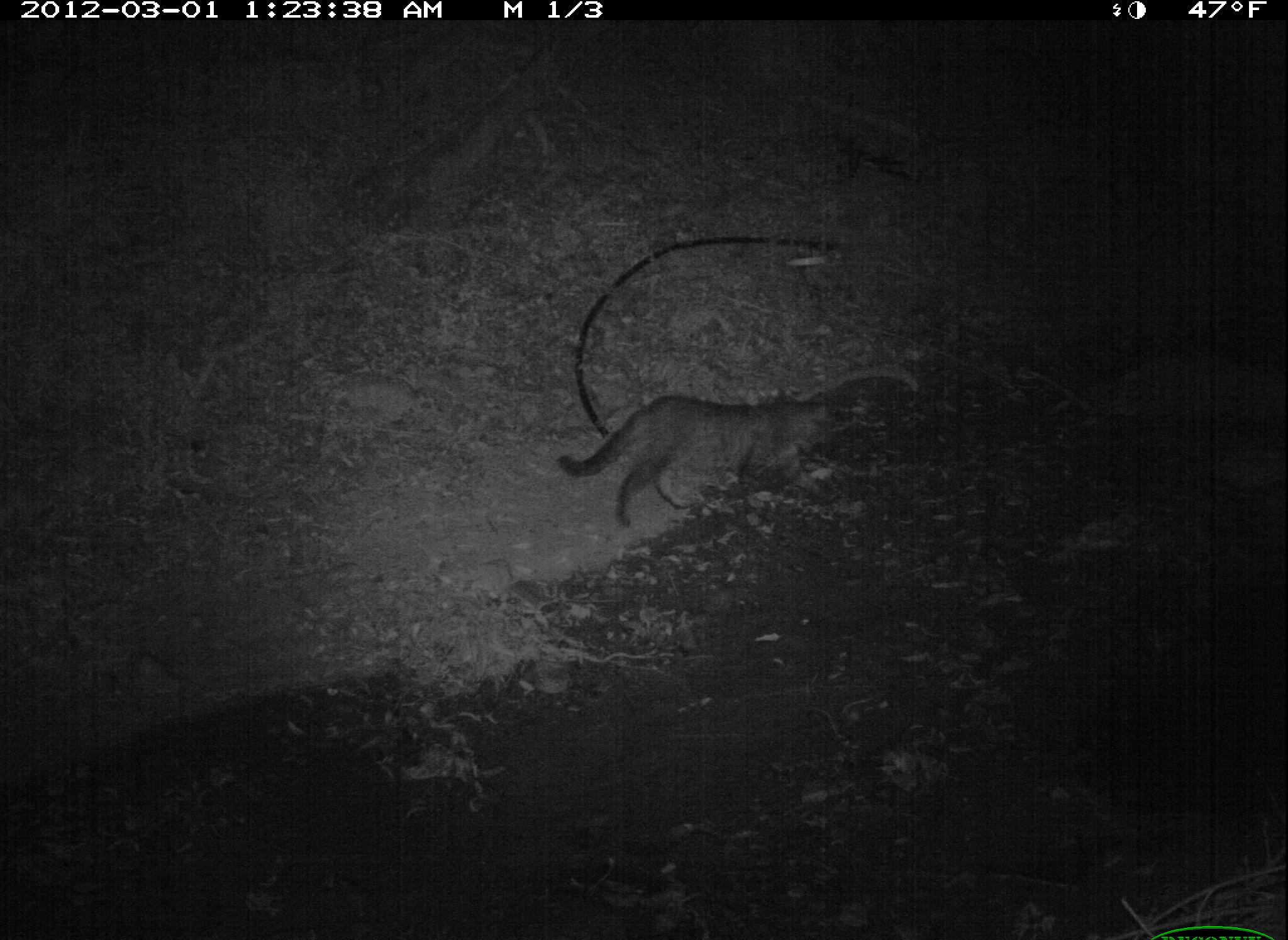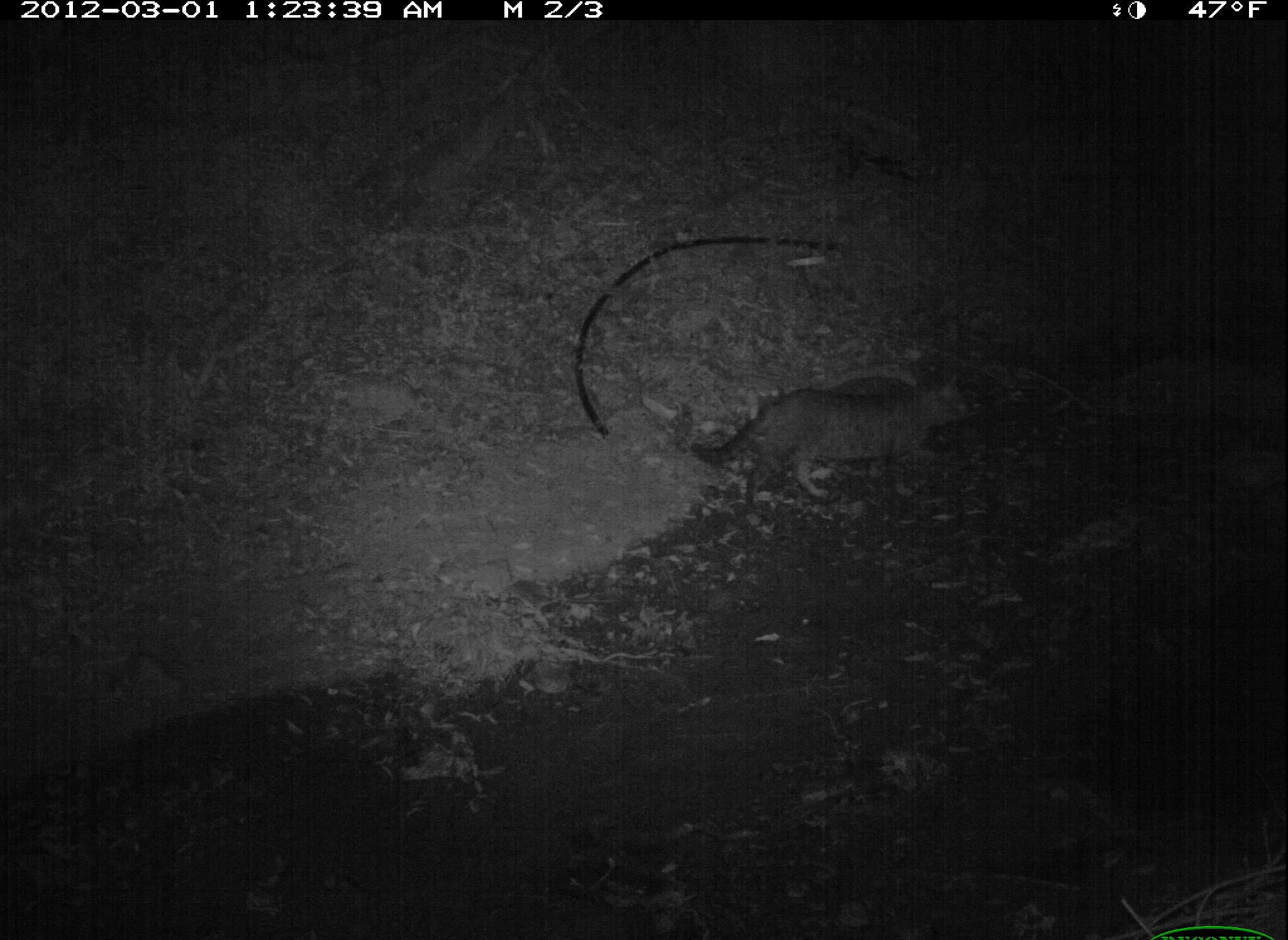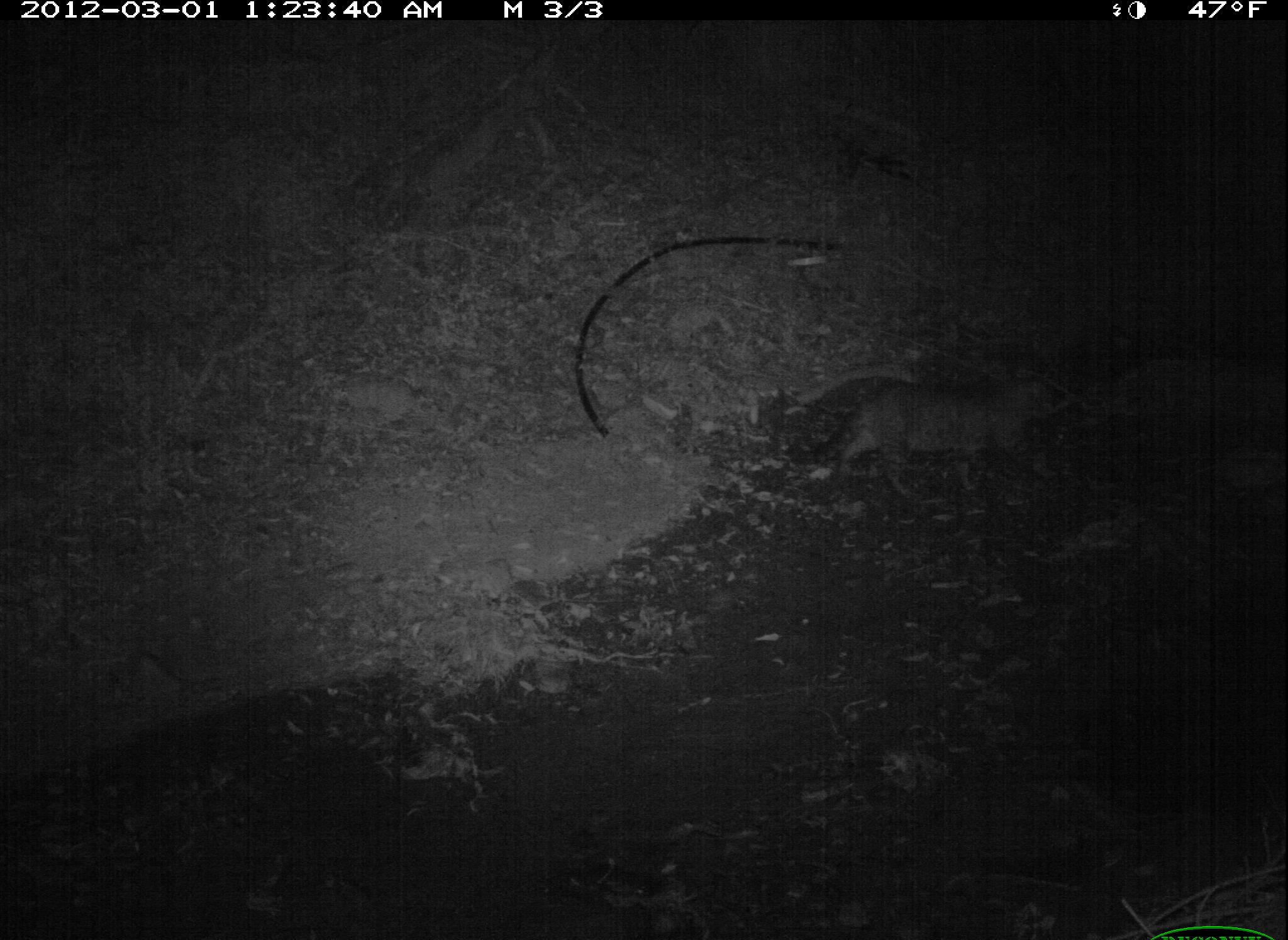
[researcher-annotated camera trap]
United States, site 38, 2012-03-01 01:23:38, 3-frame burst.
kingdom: Animalia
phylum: Chordata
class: Mammalia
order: Carnivora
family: Felidae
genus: Felis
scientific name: Felis catus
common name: cat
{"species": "cat (Felis catus)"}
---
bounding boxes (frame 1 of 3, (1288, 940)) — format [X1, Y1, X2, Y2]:
cat: [550, 376, 881, 535]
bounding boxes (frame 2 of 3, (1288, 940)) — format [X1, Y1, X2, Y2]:
cat: [687, 361, 984, 517]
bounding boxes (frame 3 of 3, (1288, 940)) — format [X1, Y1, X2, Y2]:
cat: [795, 345, 1092, 512]